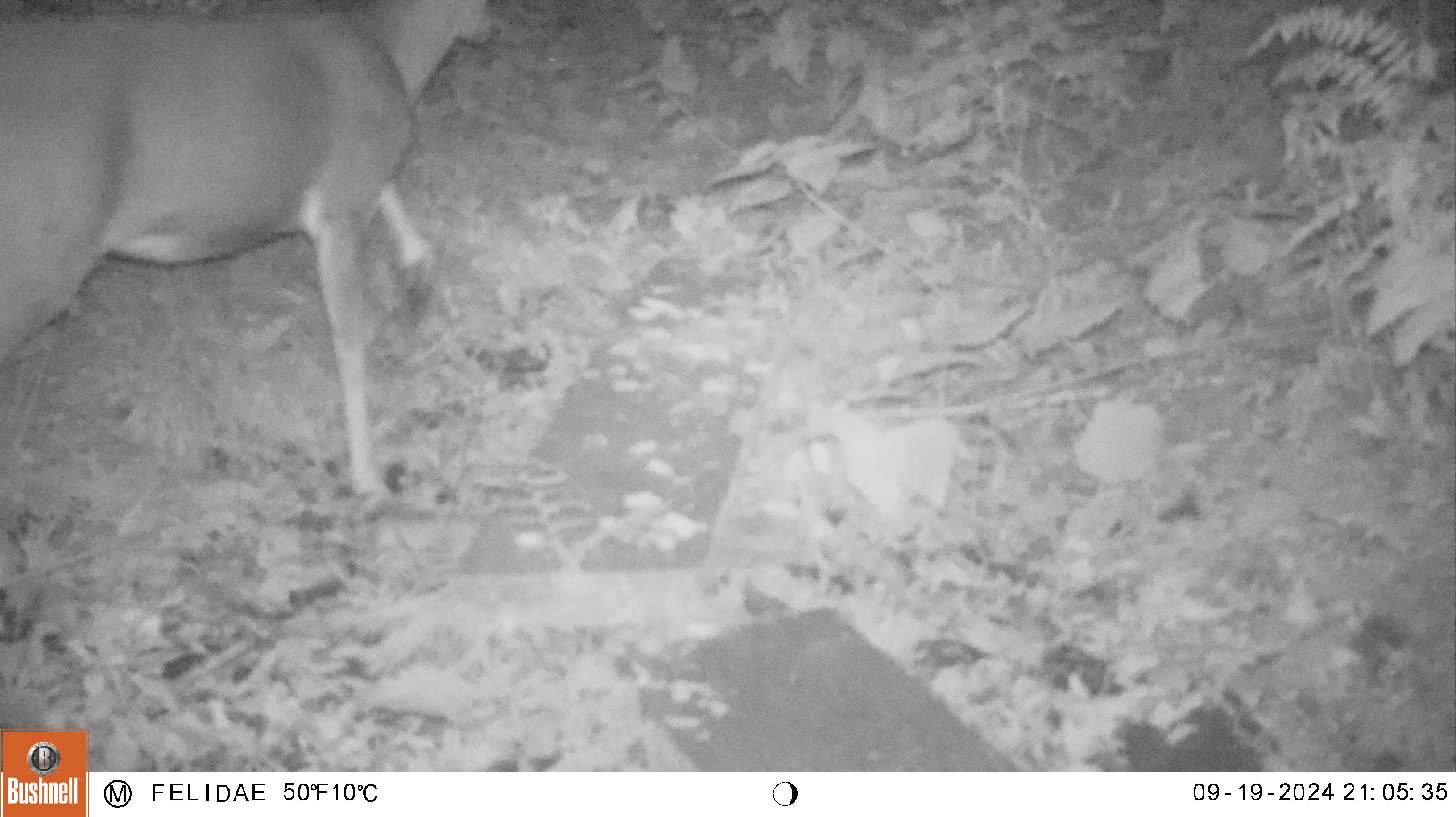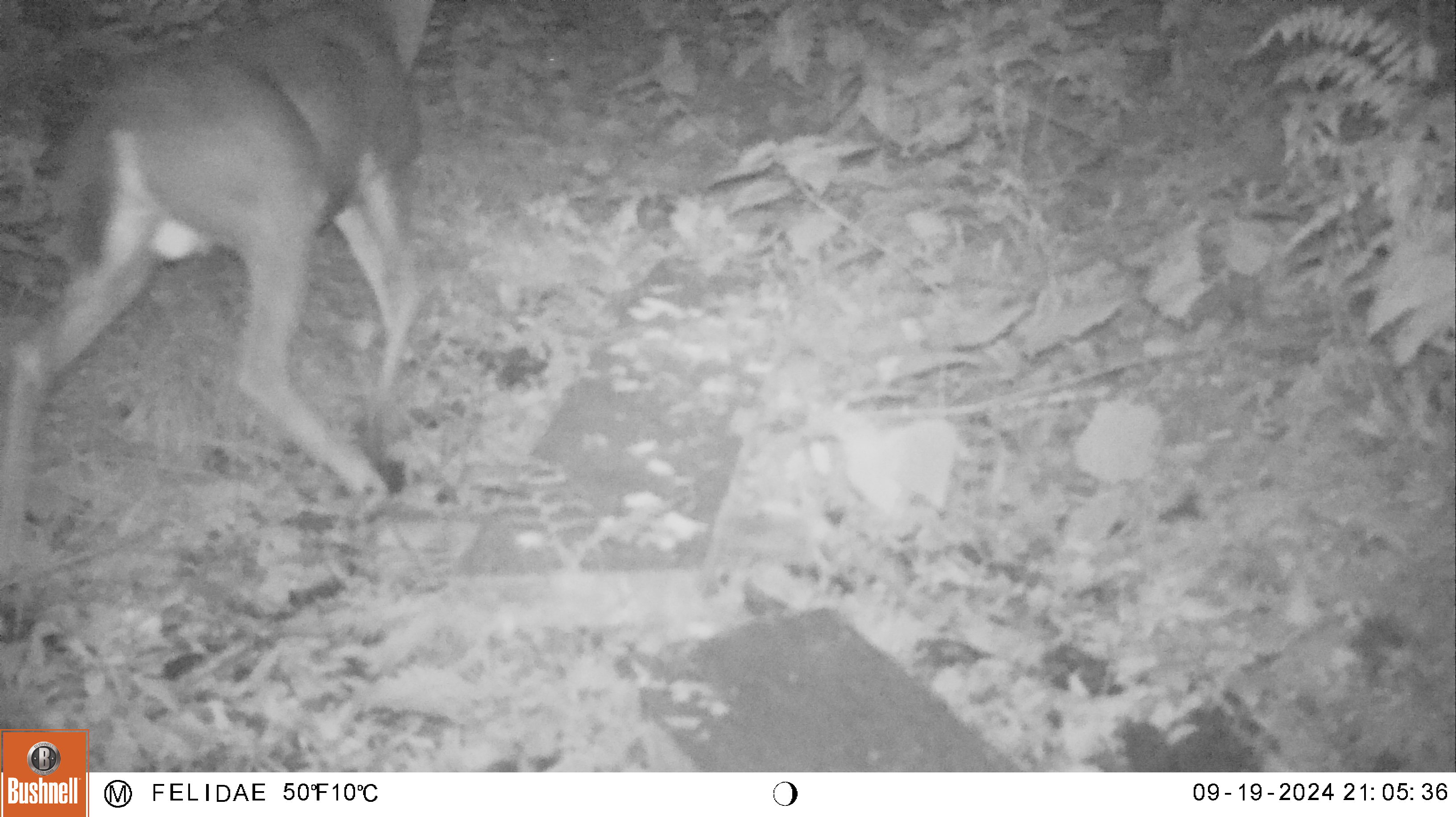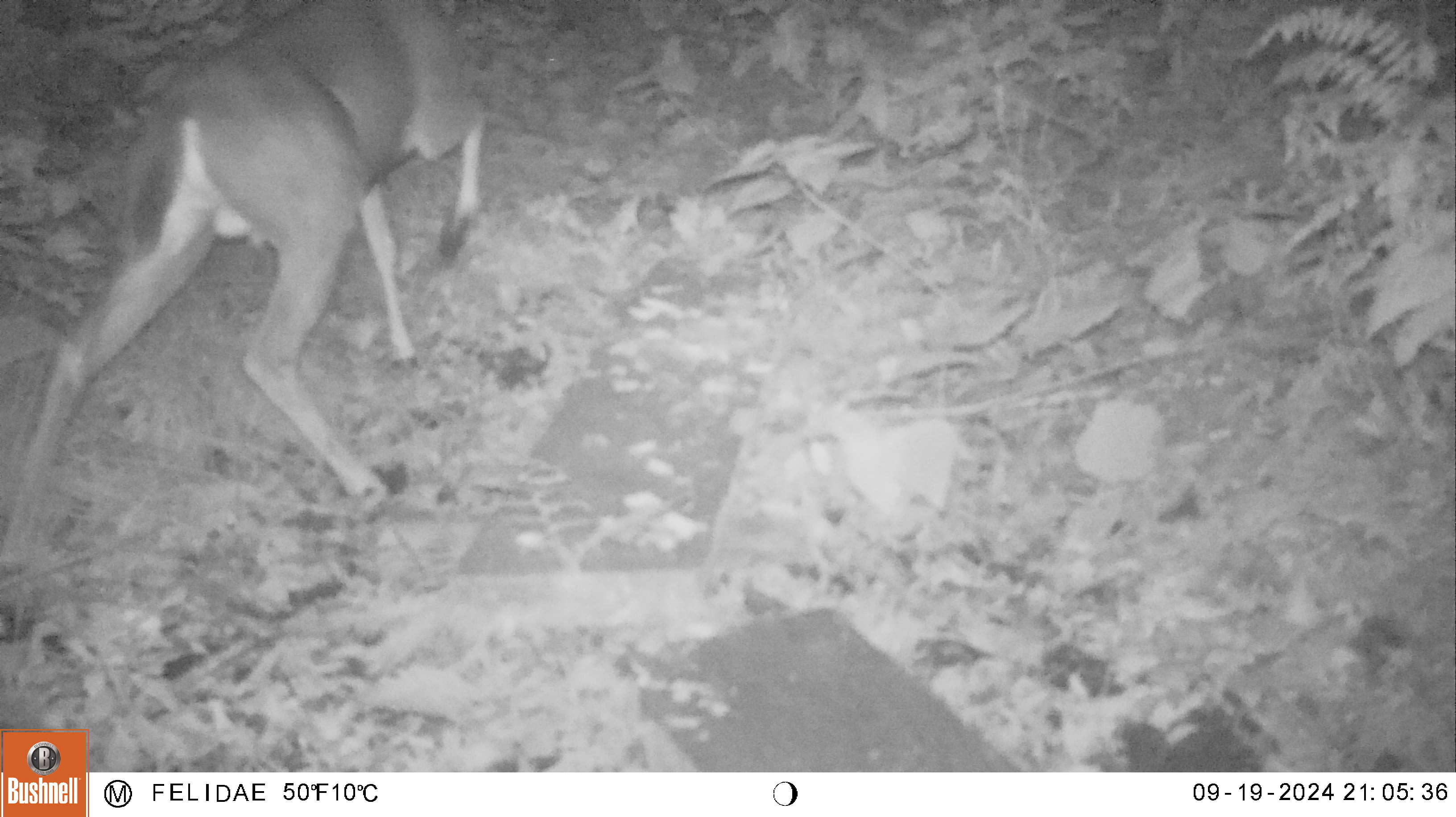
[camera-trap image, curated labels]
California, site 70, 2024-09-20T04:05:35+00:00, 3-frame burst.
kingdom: Animalia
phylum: Chordata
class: Mammalia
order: Artiodactyla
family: Cervidae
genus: Odocoileus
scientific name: Odocoileus hemionus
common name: mule deer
Mule deer (Odocoileus hemionus).